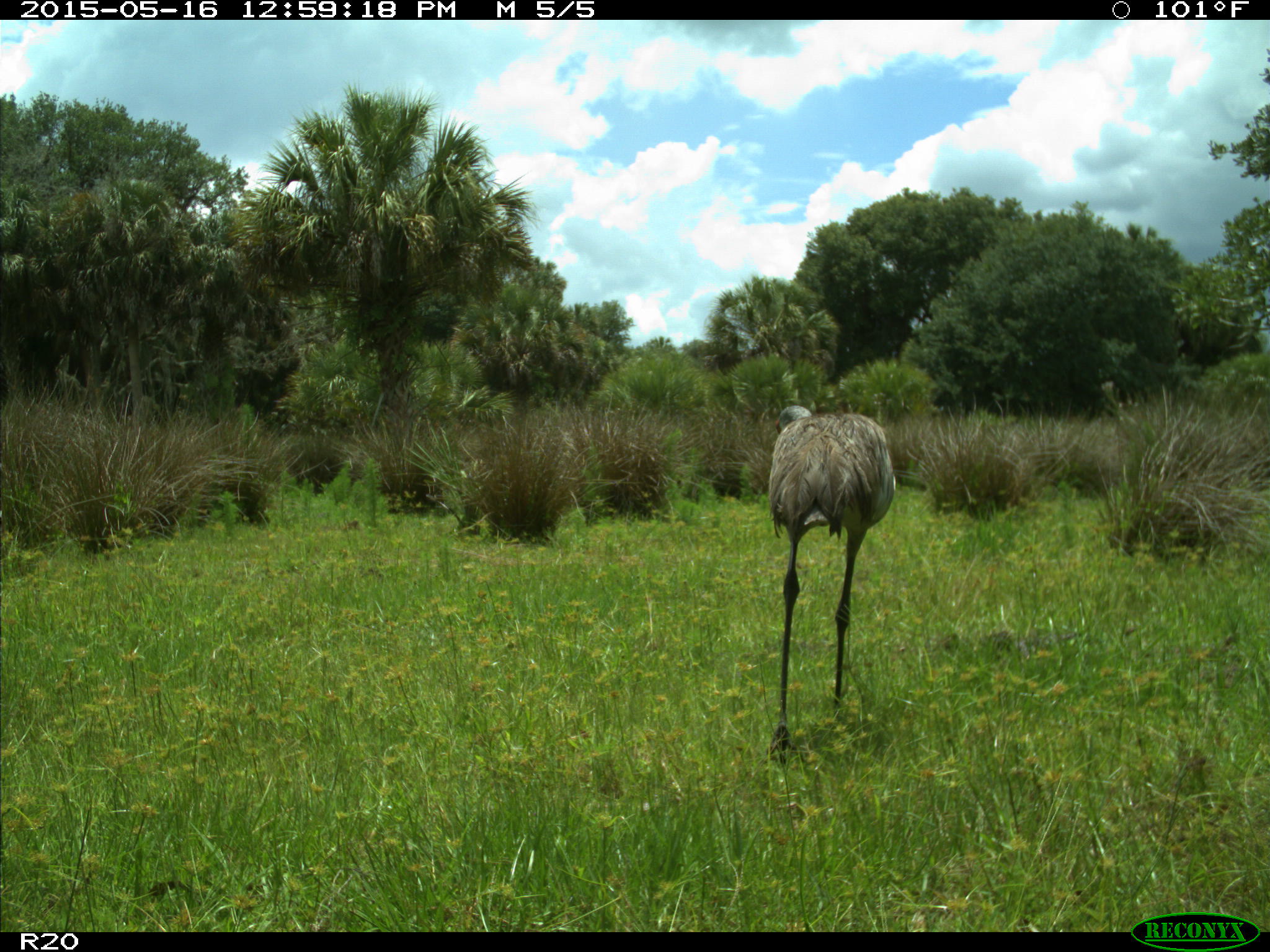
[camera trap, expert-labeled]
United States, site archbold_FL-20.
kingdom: Animalia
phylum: Chordata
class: Aves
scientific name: Aves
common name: birds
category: unidentified bird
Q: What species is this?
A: Unidentified bird (birds) (Aves).